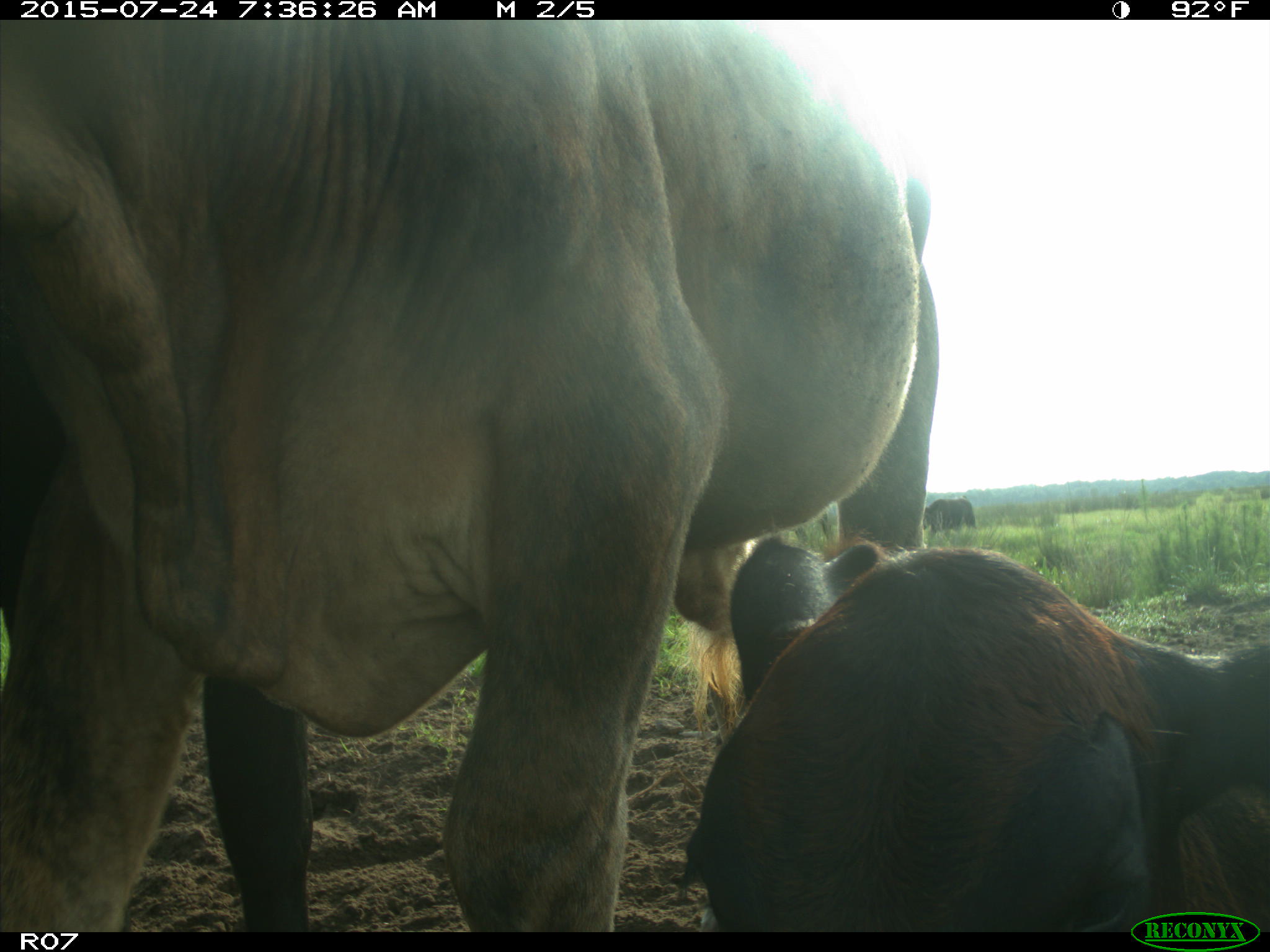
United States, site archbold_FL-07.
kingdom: Animalia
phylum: Chordata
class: Mammalia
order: Artiodactyla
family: Bovidae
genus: Bos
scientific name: Bos taurus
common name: domestic cow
Bos taurus (domestic cow).